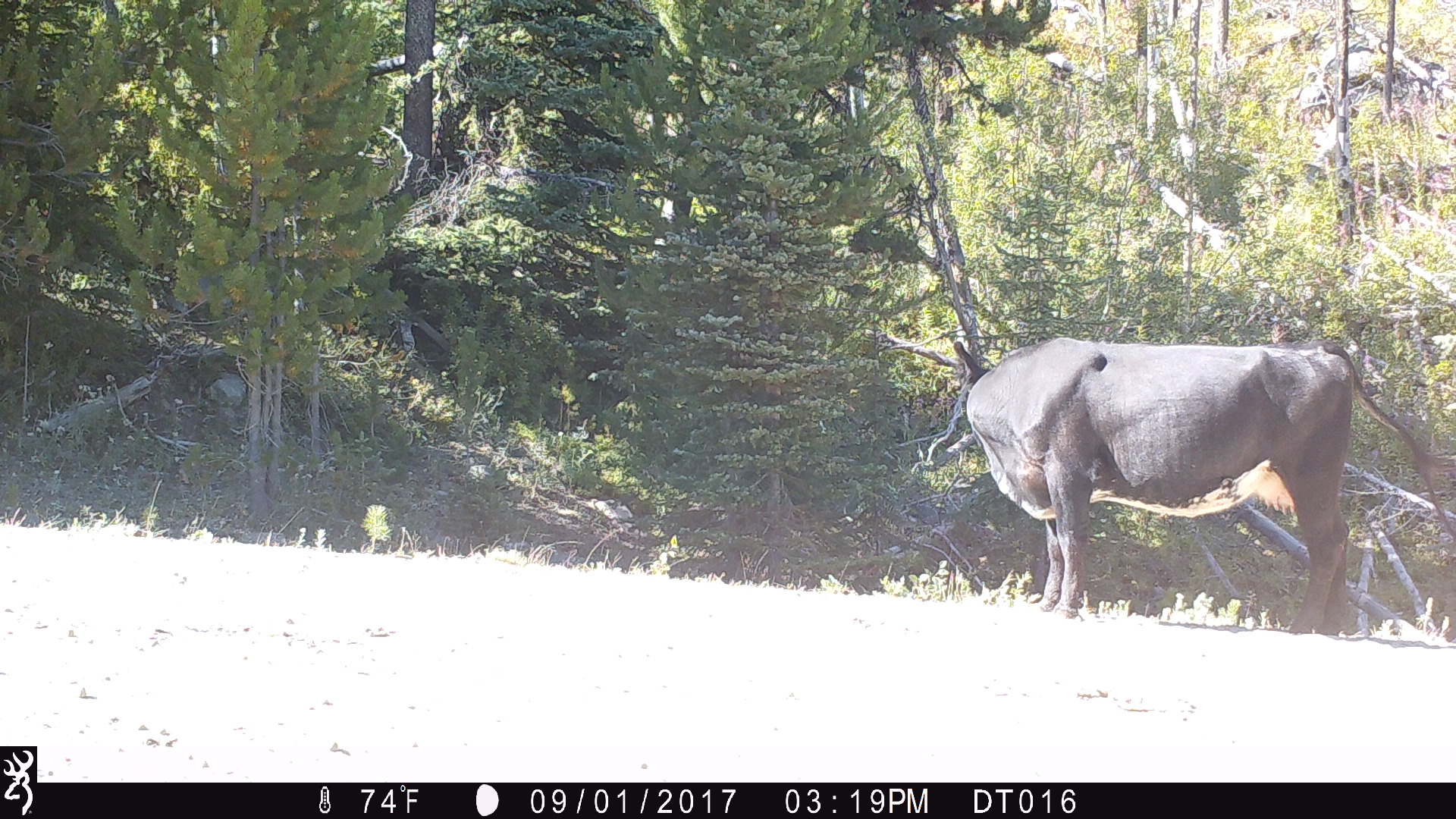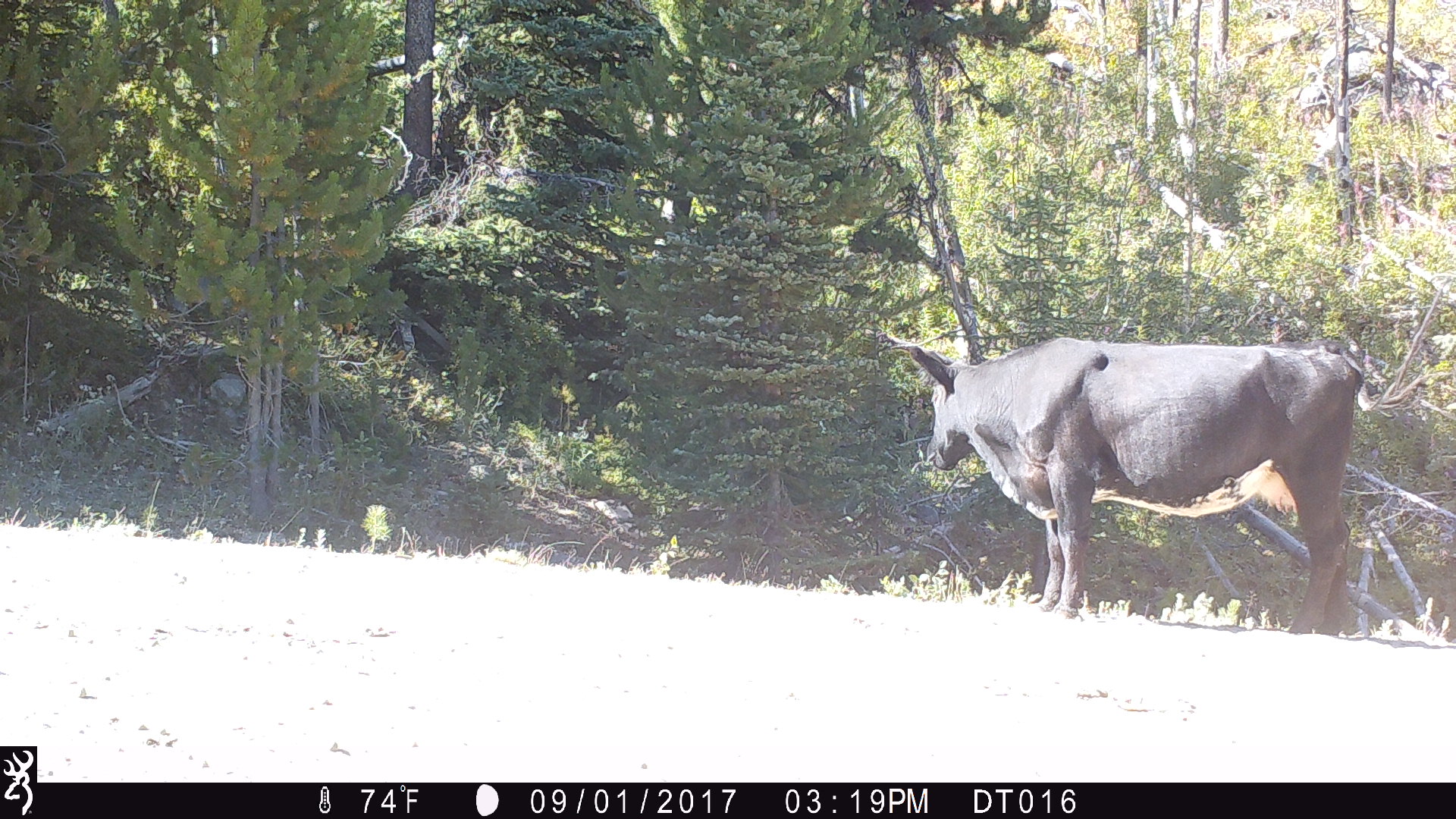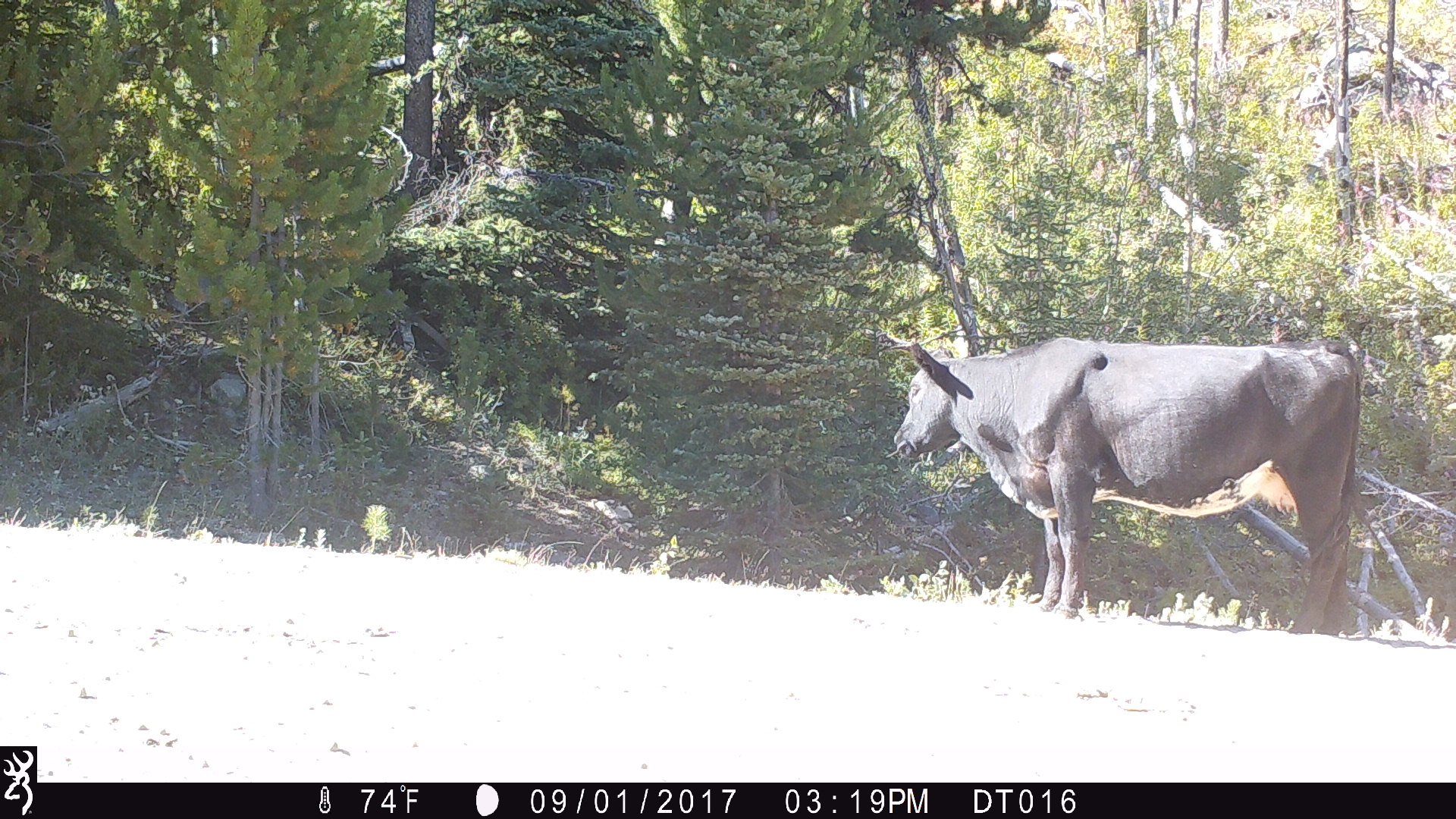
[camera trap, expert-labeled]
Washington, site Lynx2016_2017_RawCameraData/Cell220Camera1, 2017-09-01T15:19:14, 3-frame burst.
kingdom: Animalia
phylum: Chordata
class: Mammalia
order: Artiodactyla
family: Bovidae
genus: Bos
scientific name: Bos taurus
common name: domestic cattle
Domestic cattle (Bos taurus). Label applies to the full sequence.